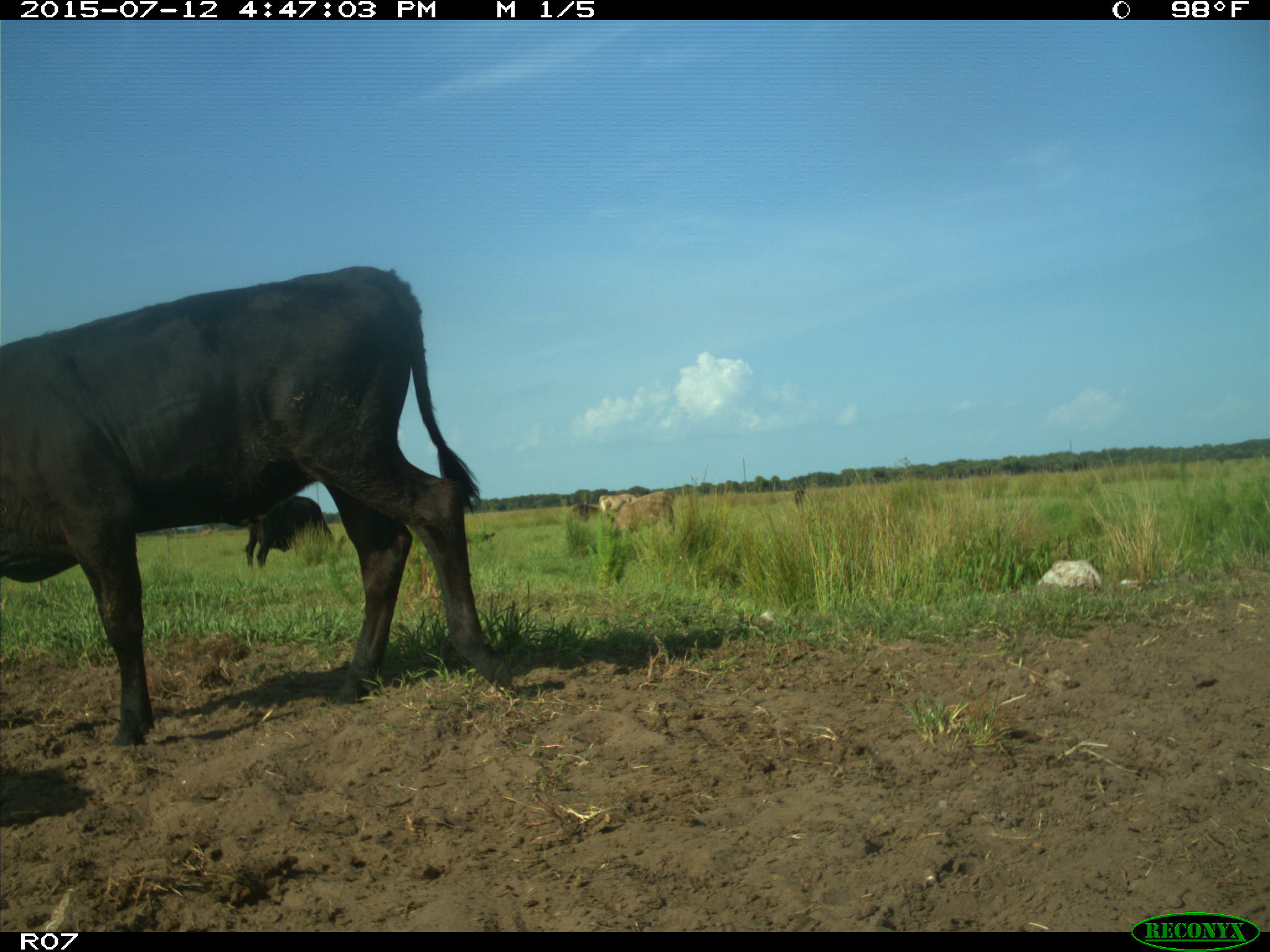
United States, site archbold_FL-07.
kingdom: Animalia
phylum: Chordata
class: Mammalia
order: Artiodactyla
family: Bovidae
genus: Bos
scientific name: Bos taurus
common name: domestic cow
Bos taurus (domestic cow).